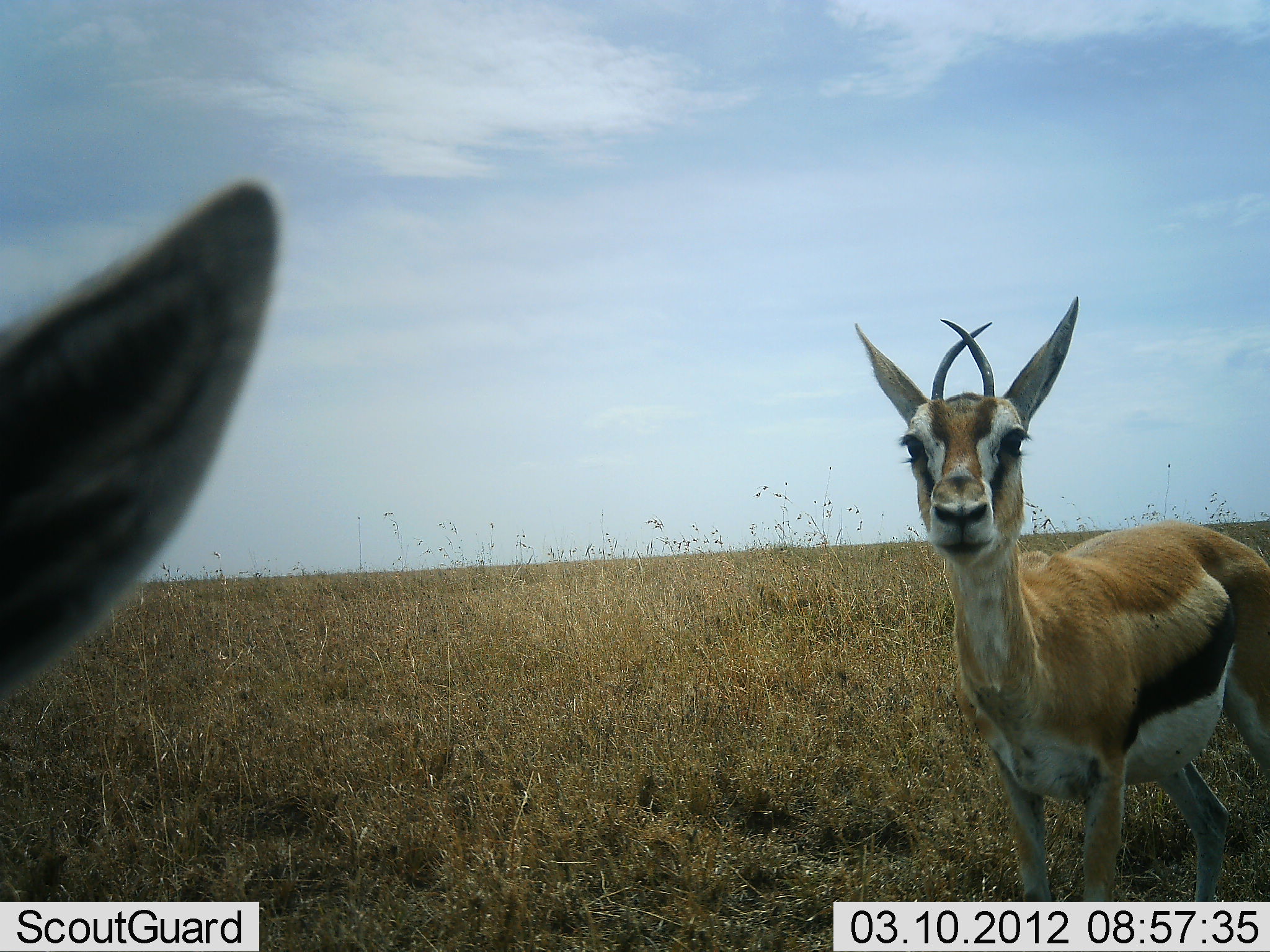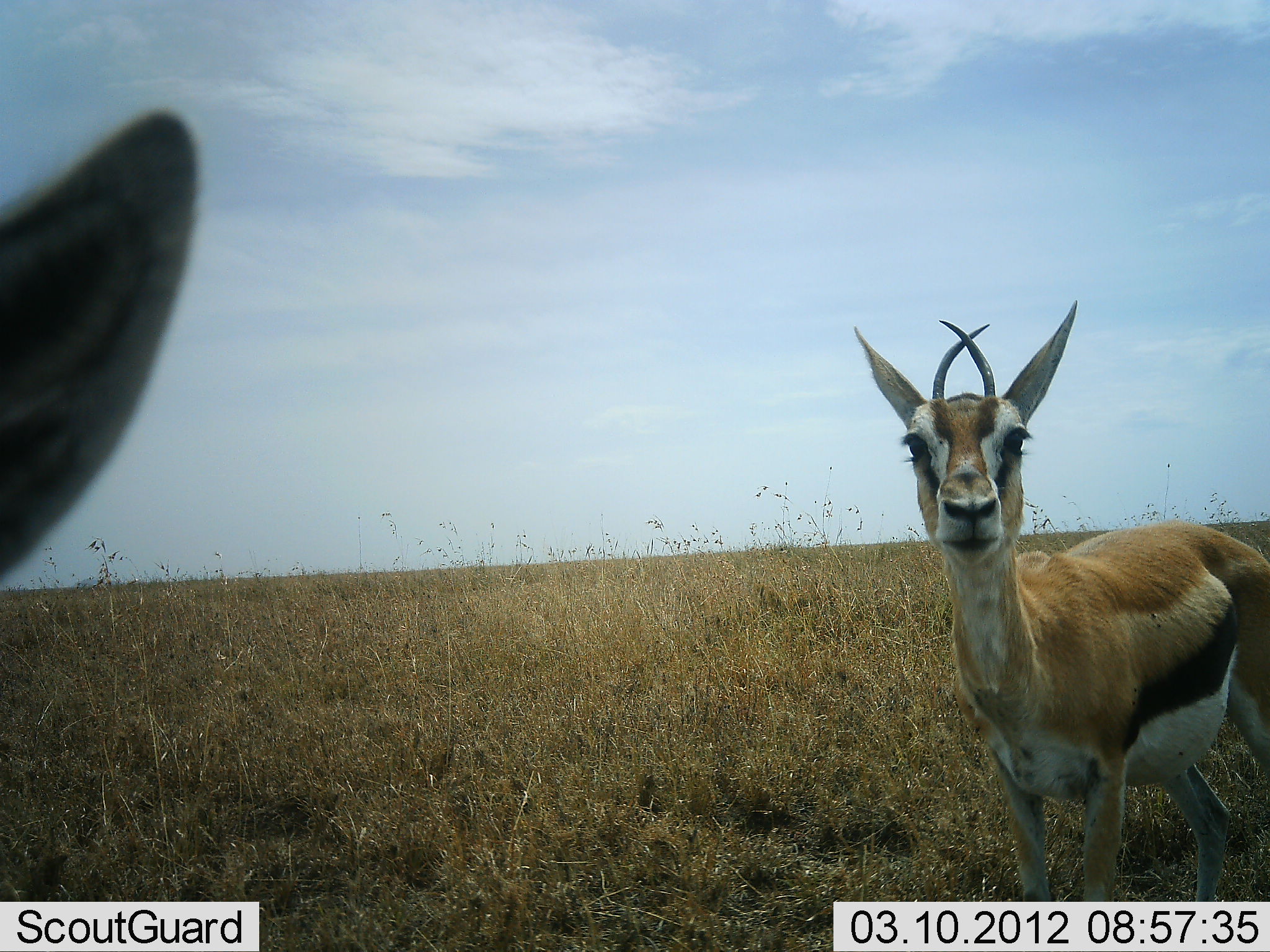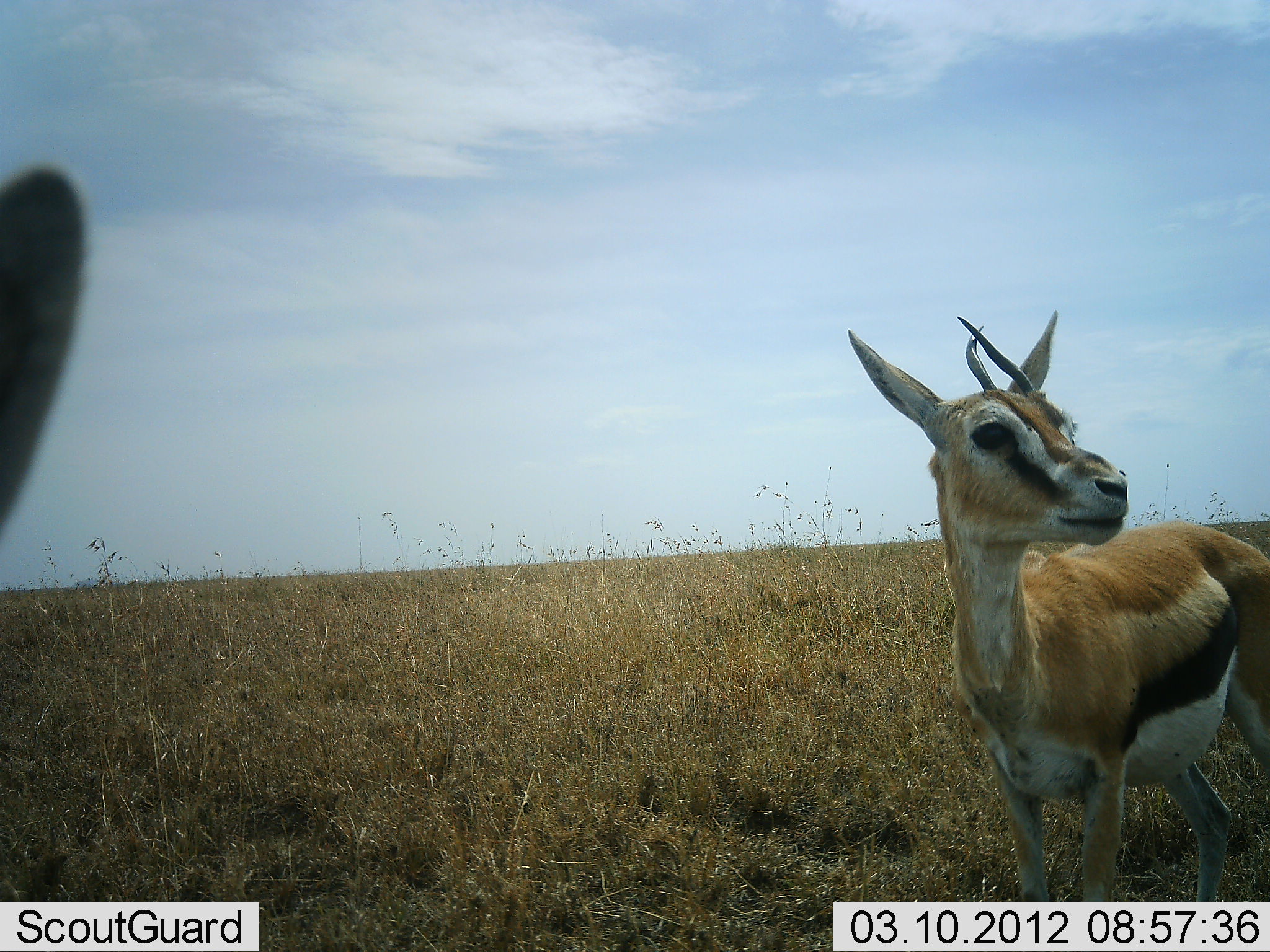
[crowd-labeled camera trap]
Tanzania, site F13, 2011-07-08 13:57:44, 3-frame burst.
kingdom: Animalia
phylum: Chordata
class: Mammalia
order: Artiodactyla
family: Bovidae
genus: Eudorcas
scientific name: Eudorcas thomsonii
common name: thomson's gazelle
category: gazellethomsons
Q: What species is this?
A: Gazellethomsons (thomson's gazelle) (Eudorcas thomsonii).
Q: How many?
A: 2.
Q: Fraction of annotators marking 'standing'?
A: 100%.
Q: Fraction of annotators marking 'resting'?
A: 0%.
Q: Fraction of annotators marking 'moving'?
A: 8%.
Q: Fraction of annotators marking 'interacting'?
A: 0%.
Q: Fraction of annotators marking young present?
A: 0%.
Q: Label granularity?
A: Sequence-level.